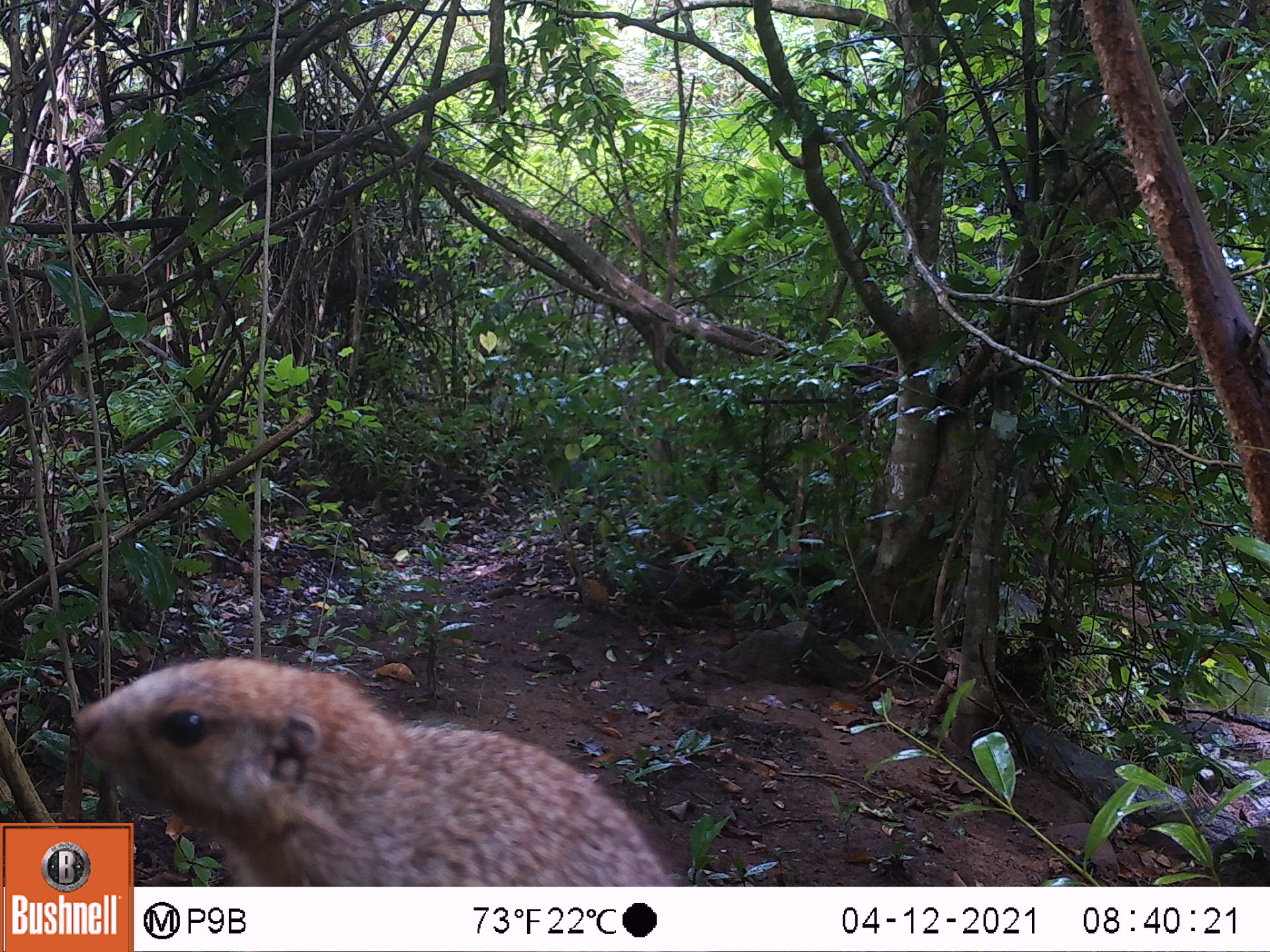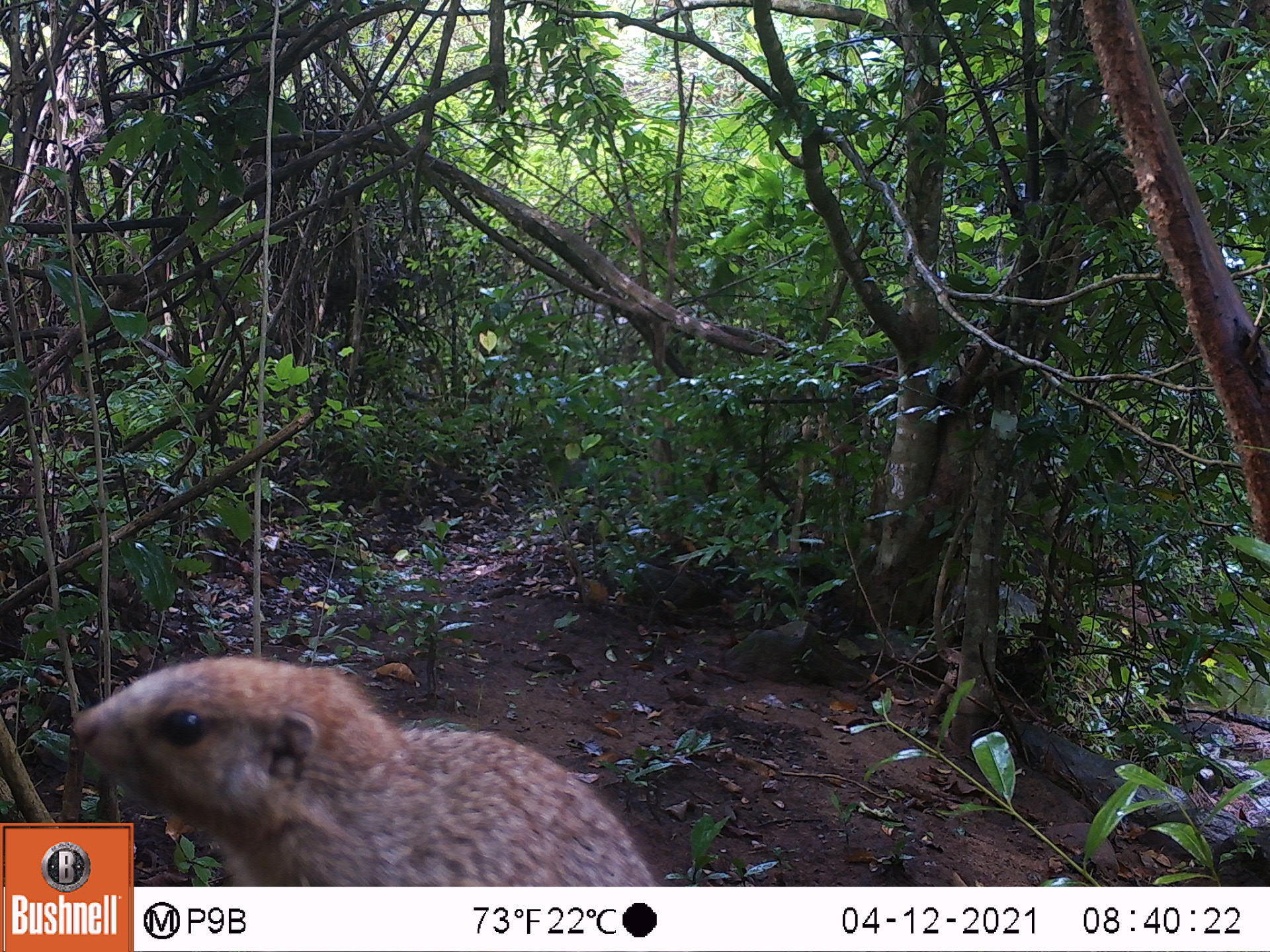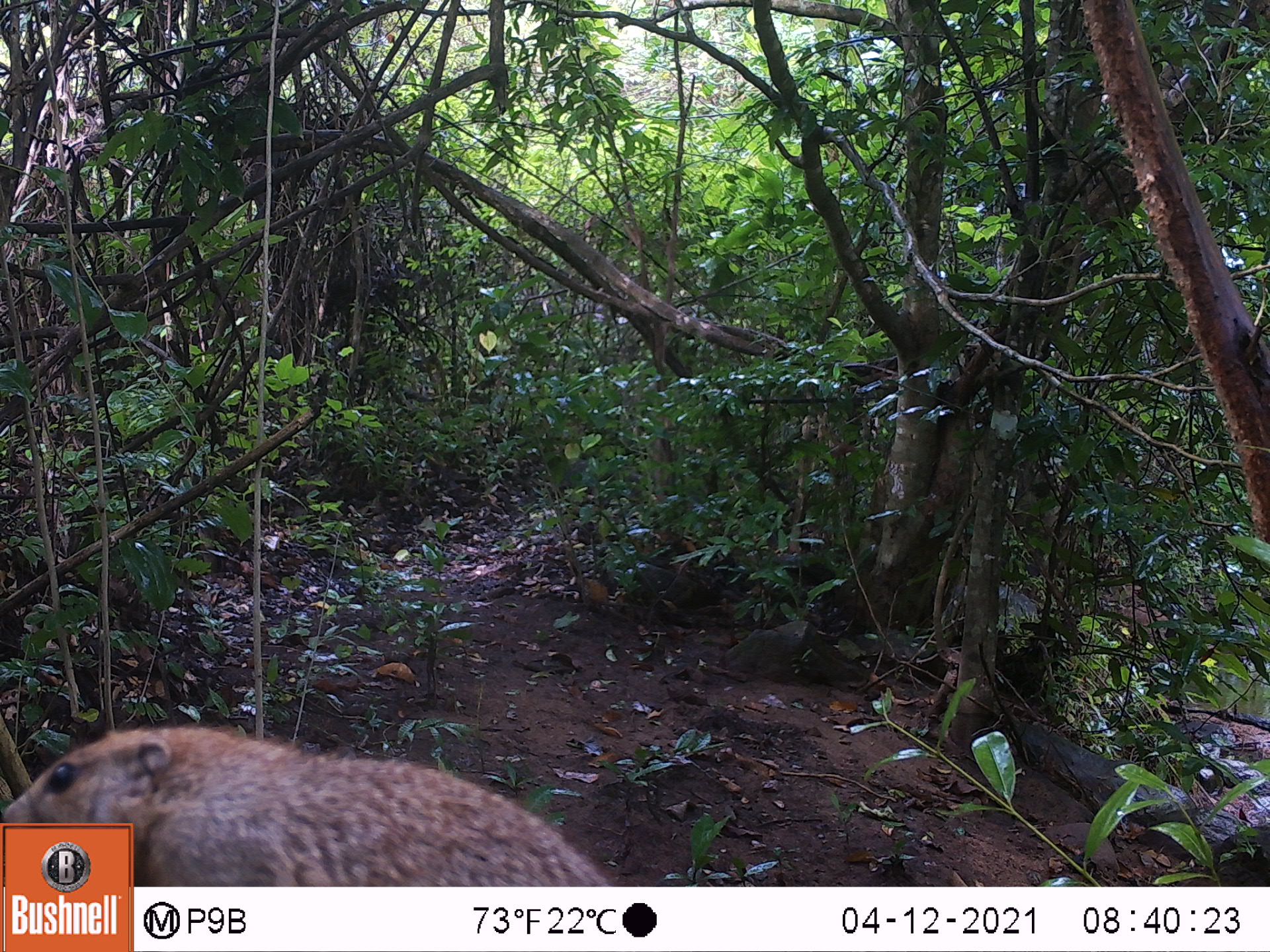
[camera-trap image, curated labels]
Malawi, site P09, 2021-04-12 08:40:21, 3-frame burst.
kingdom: Animalia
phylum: Chordata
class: Mammalia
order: Rodentia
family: Sciuridae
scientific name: Sciuridae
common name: squirrel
Squirrel (Sciuridae), count 1.